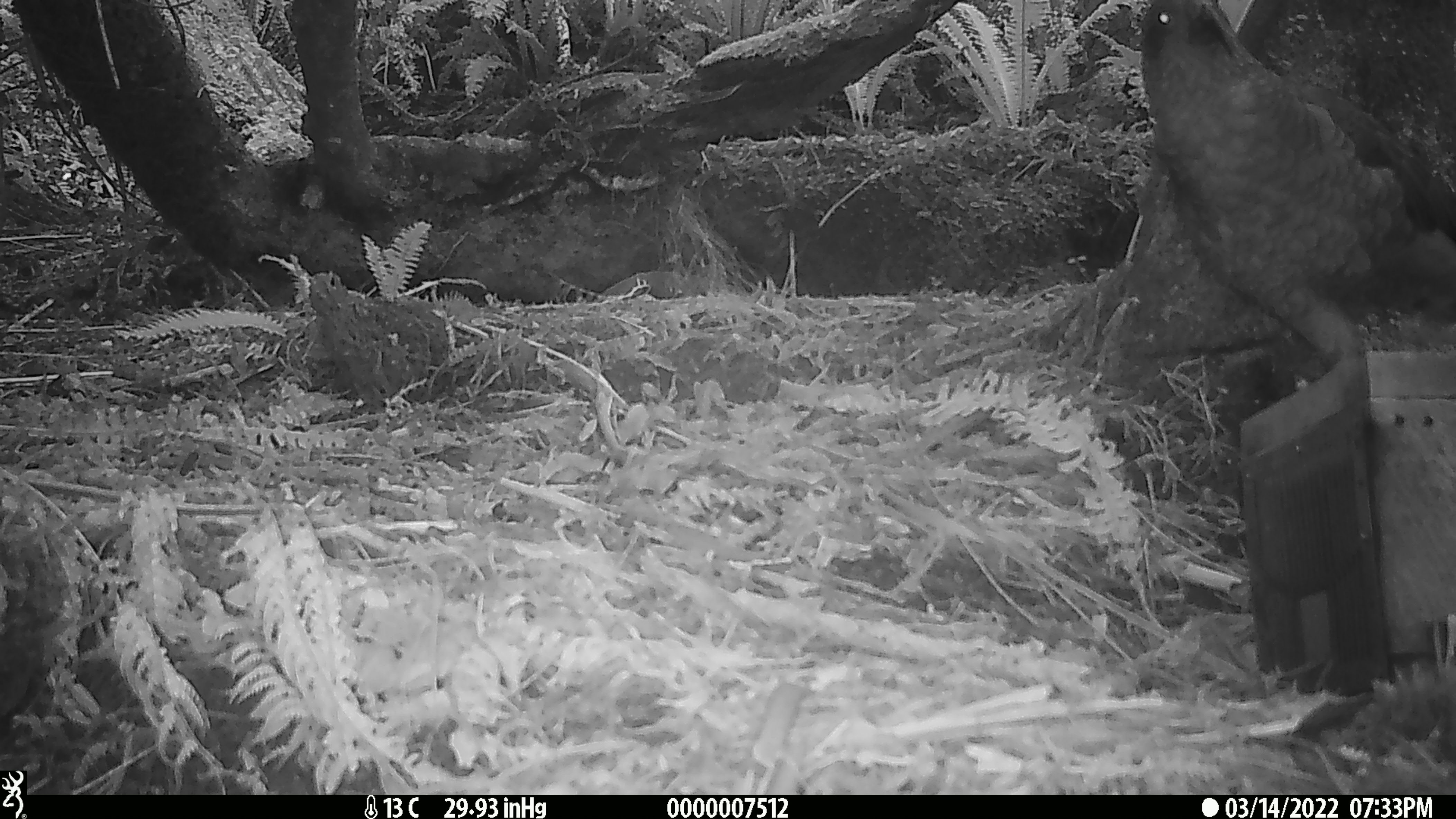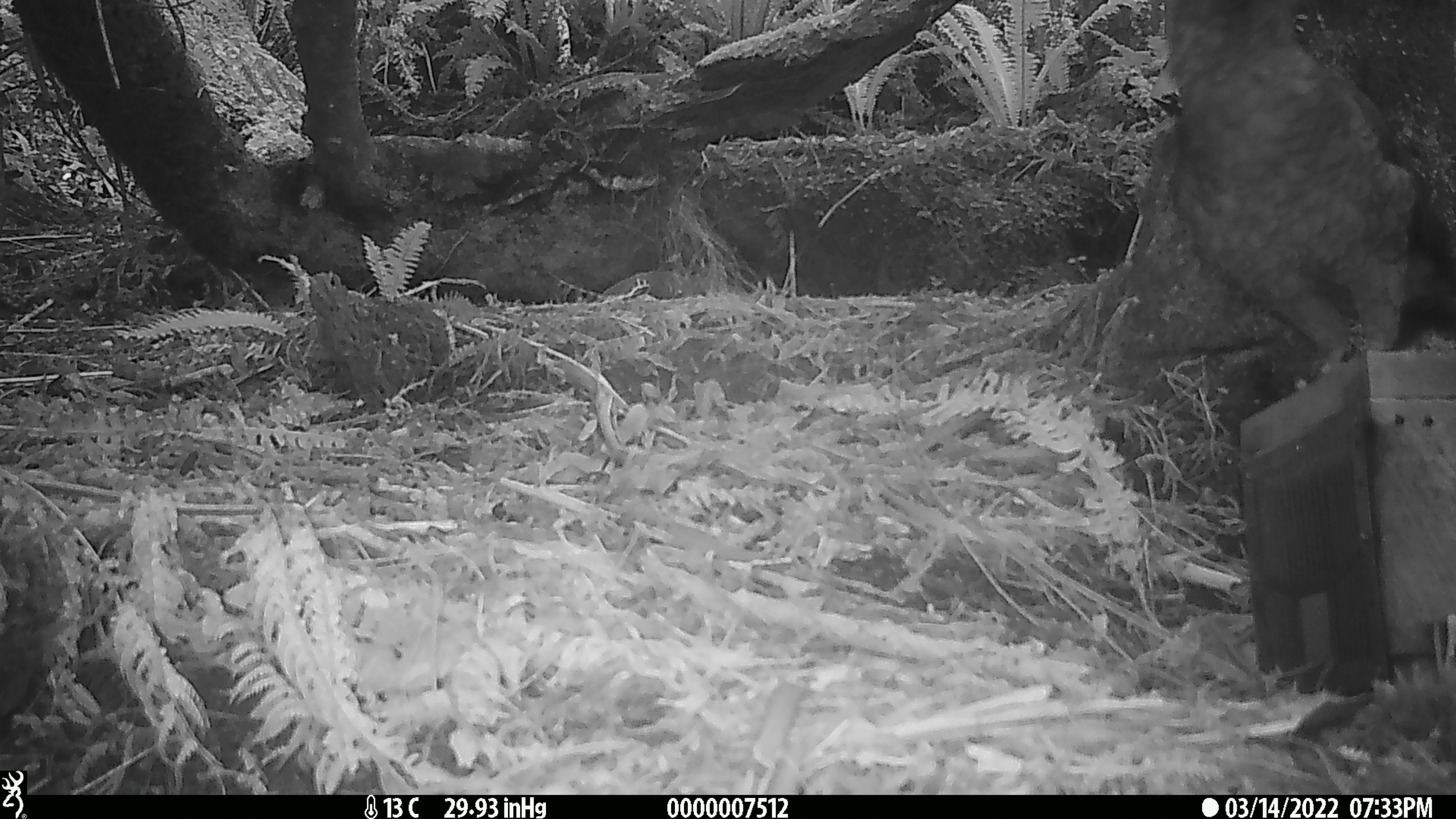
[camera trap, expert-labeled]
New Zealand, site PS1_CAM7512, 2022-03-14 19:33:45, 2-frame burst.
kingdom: Animalia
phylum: Chordata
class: Aves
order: Psittaciformes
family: Strigopidae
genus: Nestor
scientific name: Nestor notabilis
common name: kea